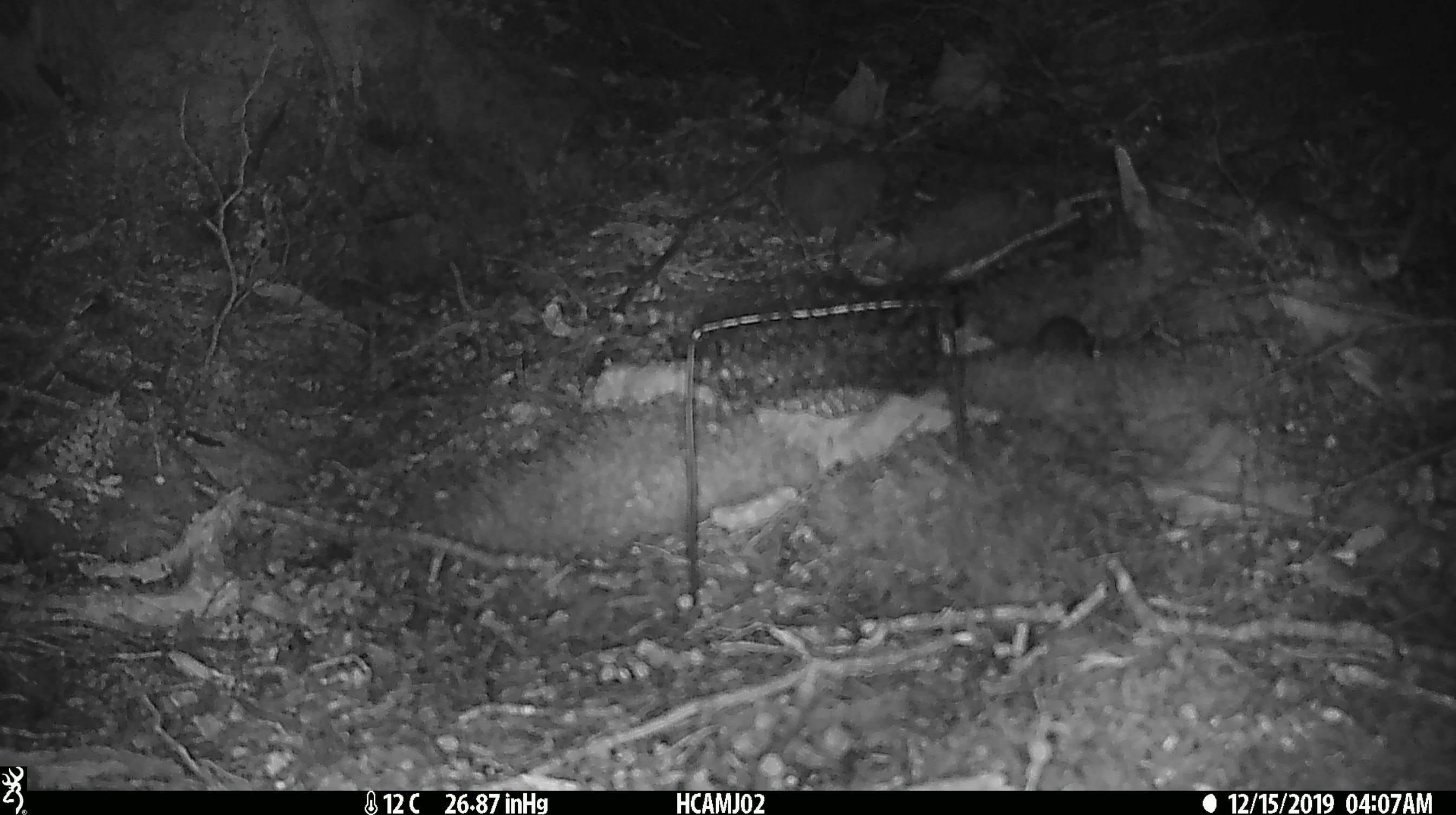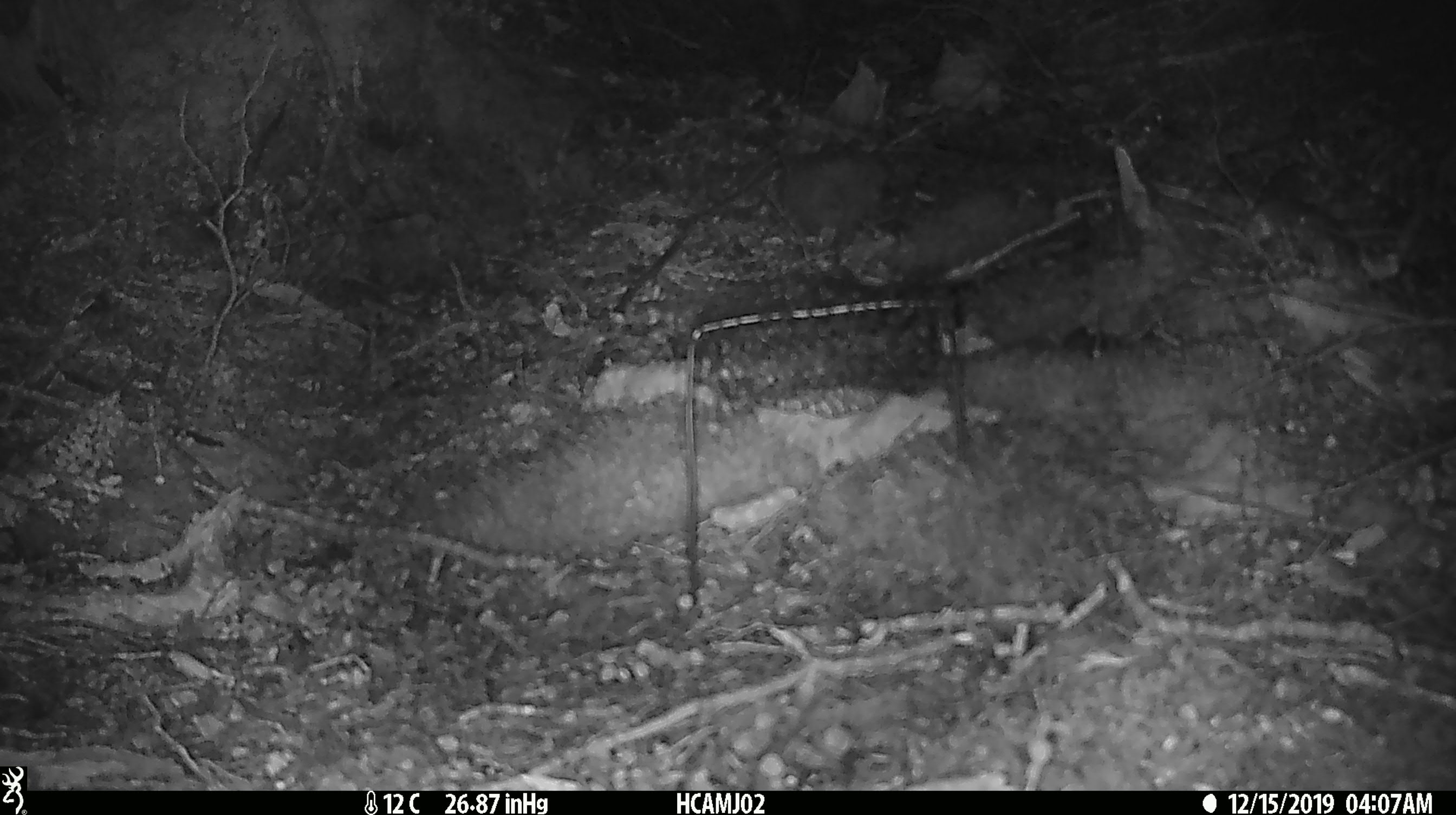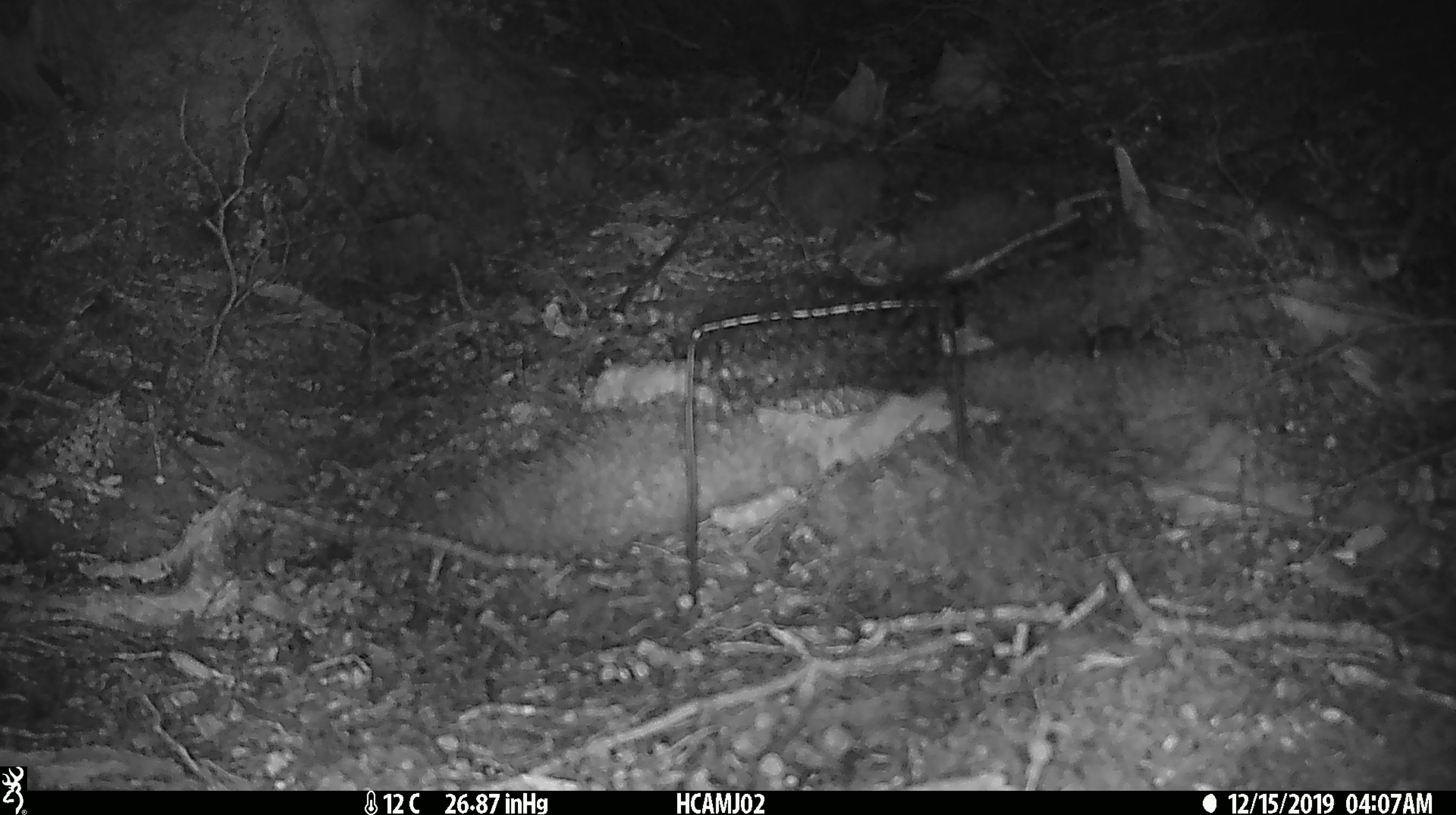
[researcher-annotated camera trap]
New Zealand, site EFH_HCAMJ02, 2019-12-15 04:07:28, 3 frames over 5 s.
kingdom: Animalia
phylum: Chordata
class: Mammalia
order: Rodentia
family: Muridae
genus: Mus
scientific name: Mus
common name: mouse